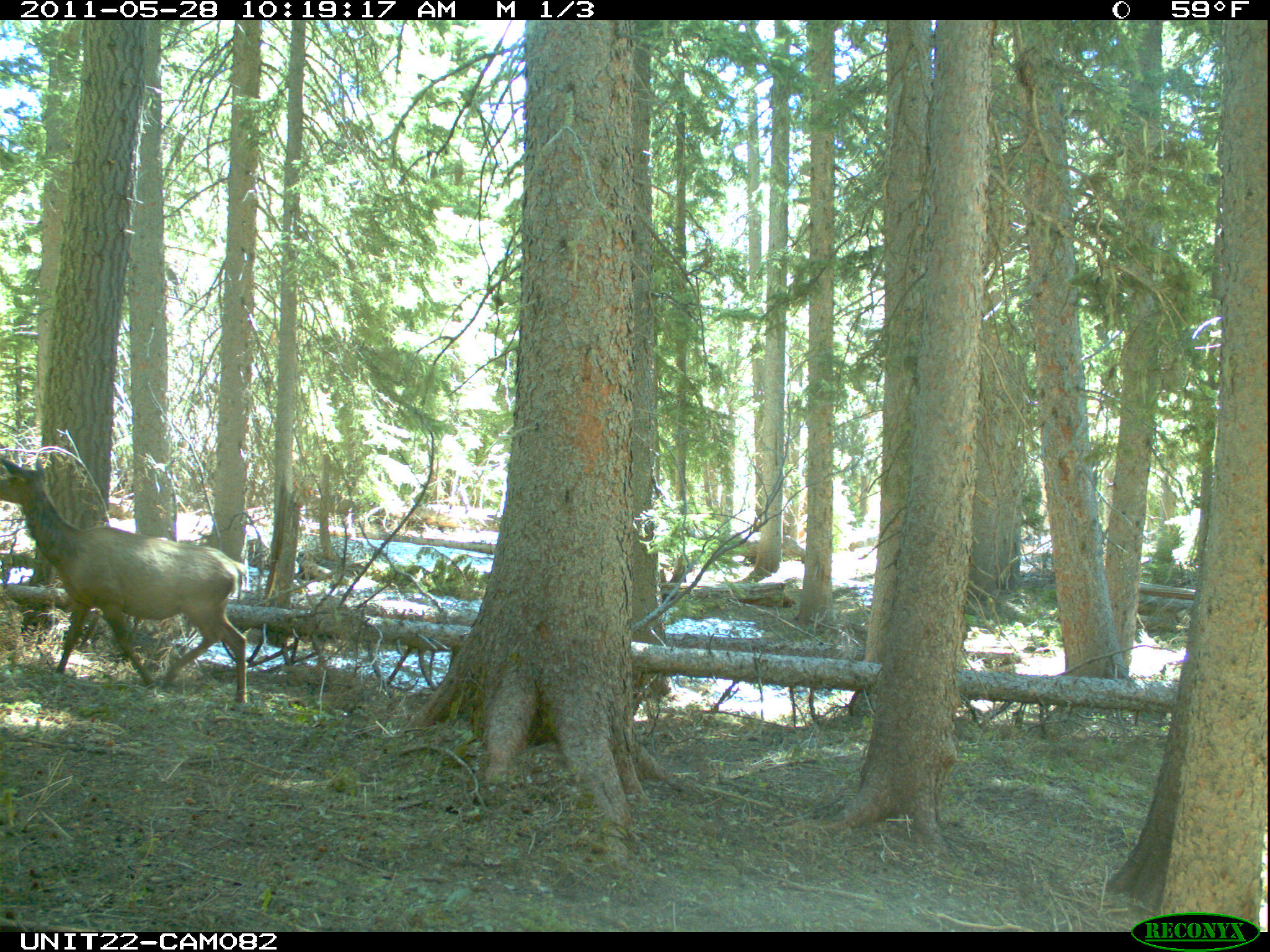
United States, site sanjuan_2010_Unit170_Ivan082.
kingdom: Animalia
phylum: Chordata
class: Mammalia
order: Artiodactyla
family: Cervidae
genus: Cervus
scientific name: Cervus elaphus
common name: red deer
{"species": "Cervus elaphus (red deer)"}